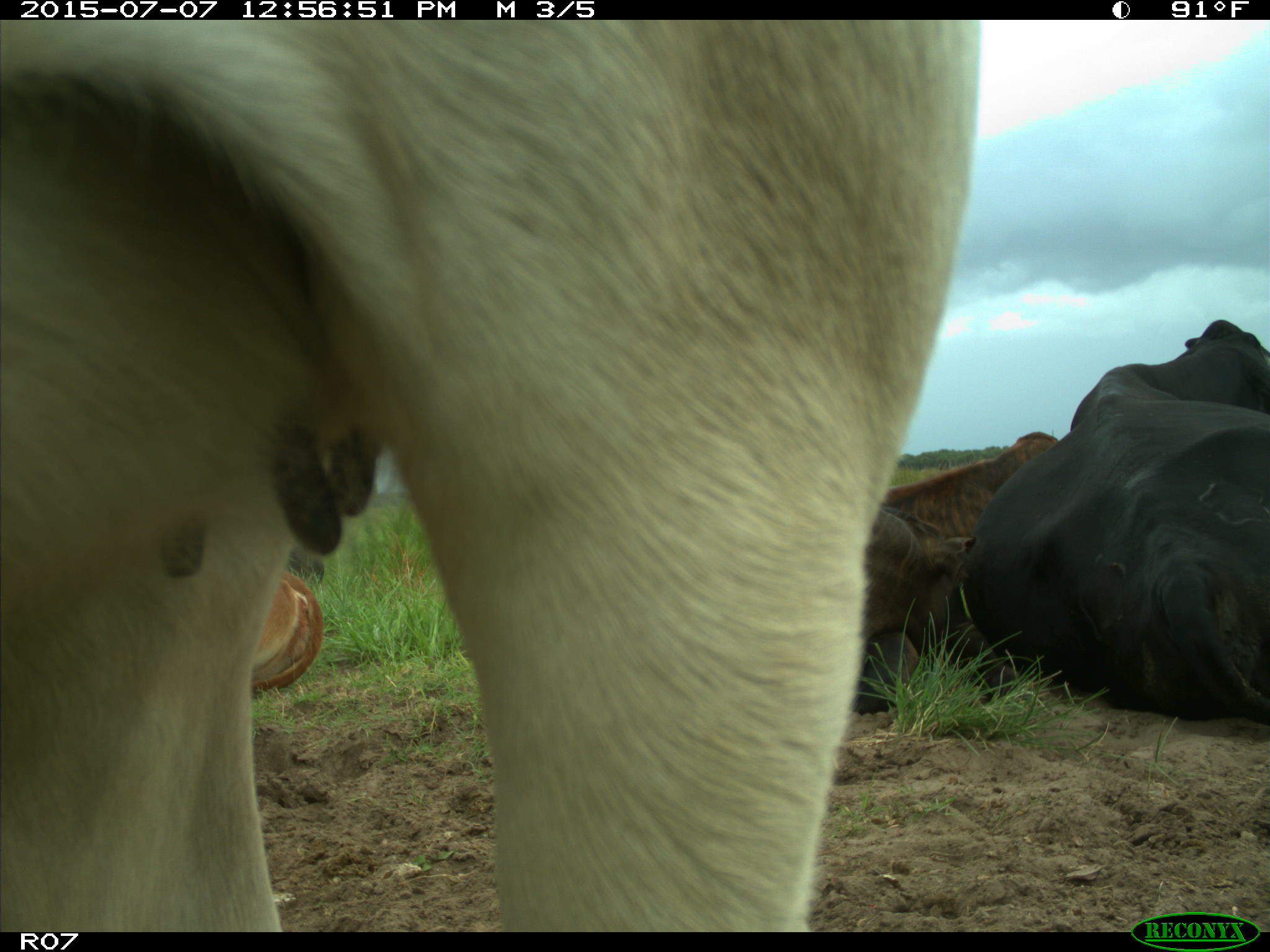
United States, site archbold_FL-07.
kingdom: Animalia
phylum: Chordata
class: Mammalia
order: Artiodactyla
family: Bovidae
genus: Bos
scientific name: Bos taurus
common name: domestic cow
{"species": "Bos taurus (domestic cow)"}